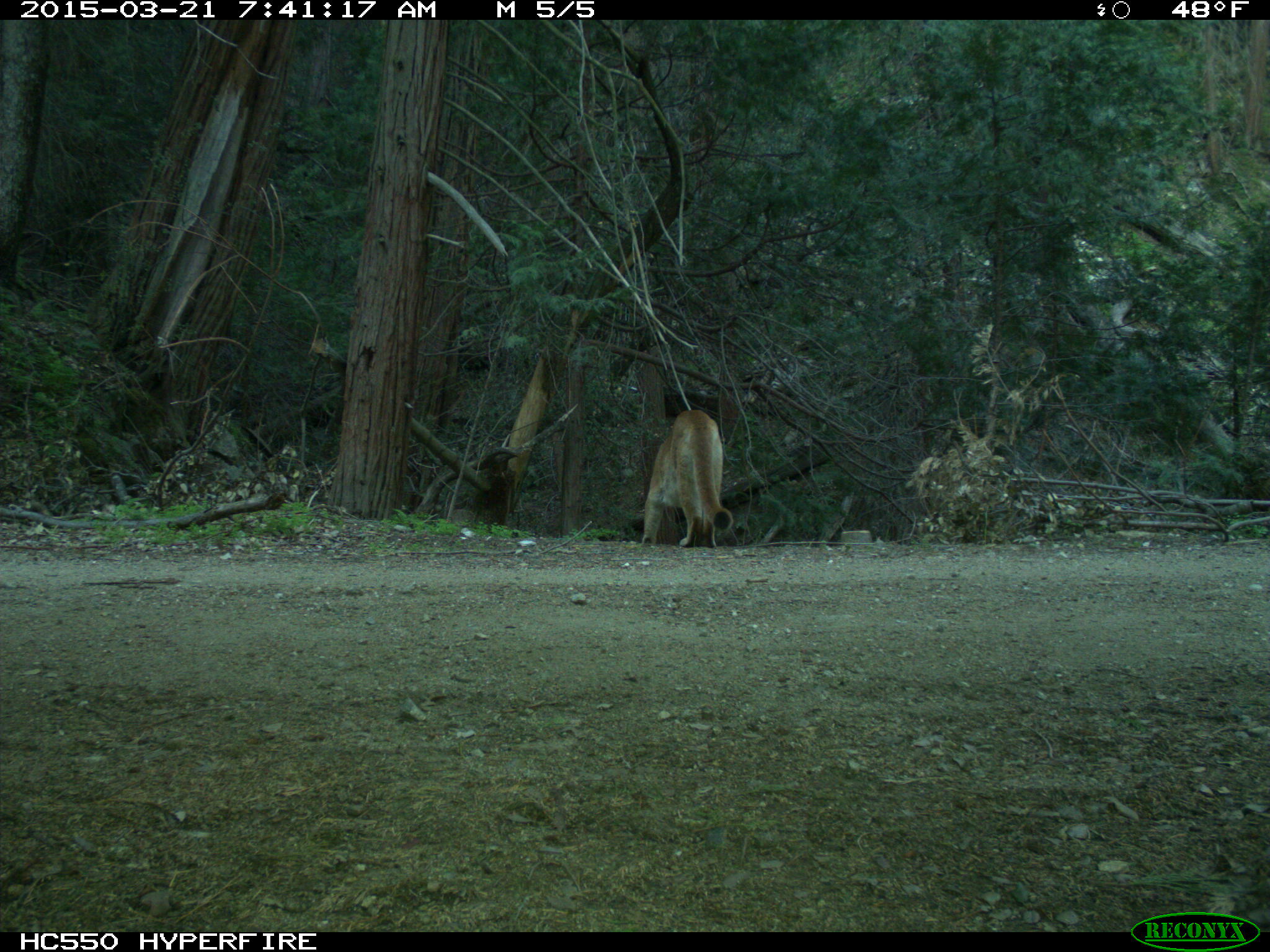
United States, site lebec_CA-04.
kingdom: Animalia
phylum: Chordata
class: Mammalia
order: Carnivora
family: Felidae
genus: Puma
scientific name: Puma concolor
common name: mountain lion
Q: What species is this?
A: Puma concolor (mountain lion).